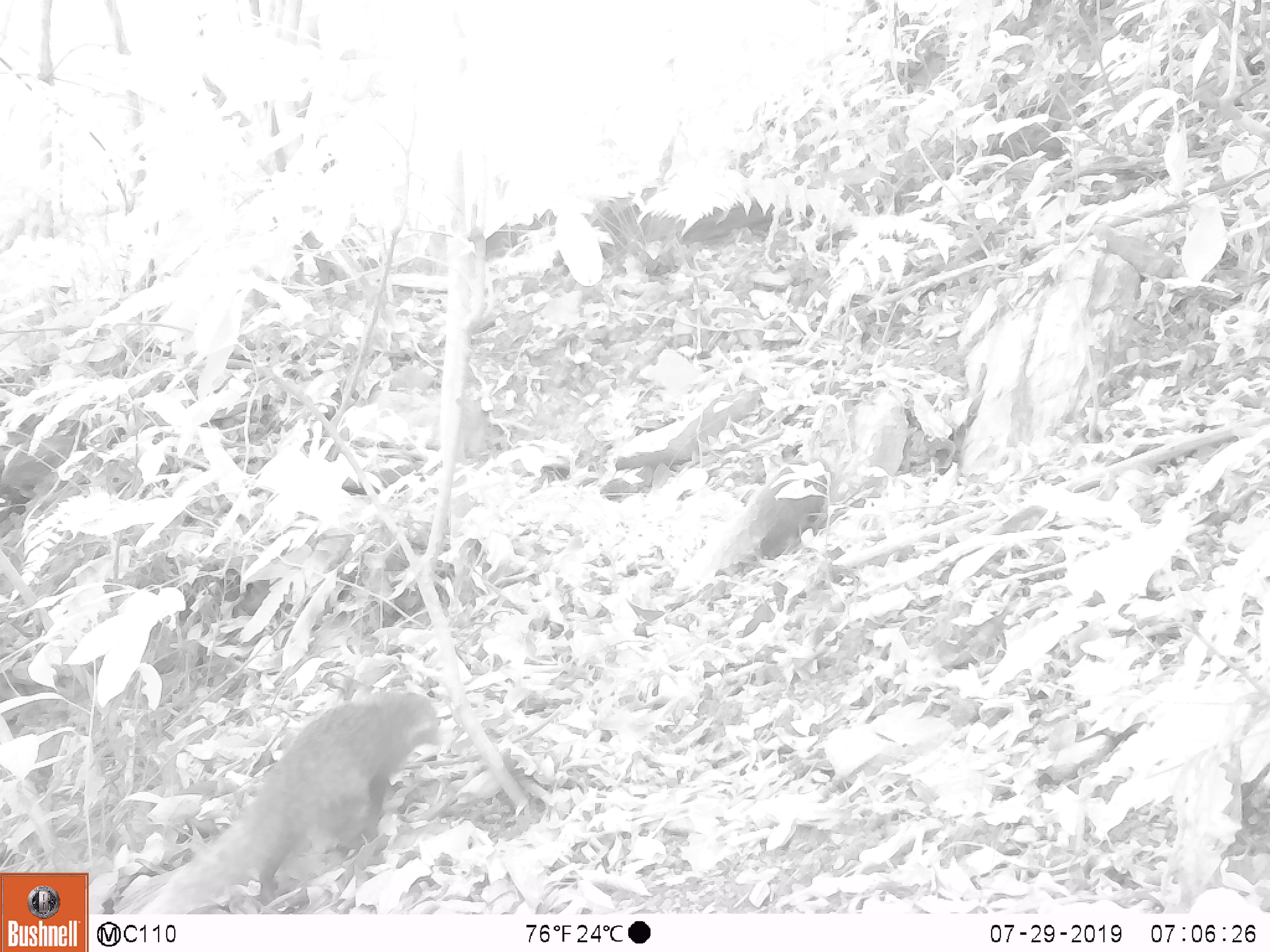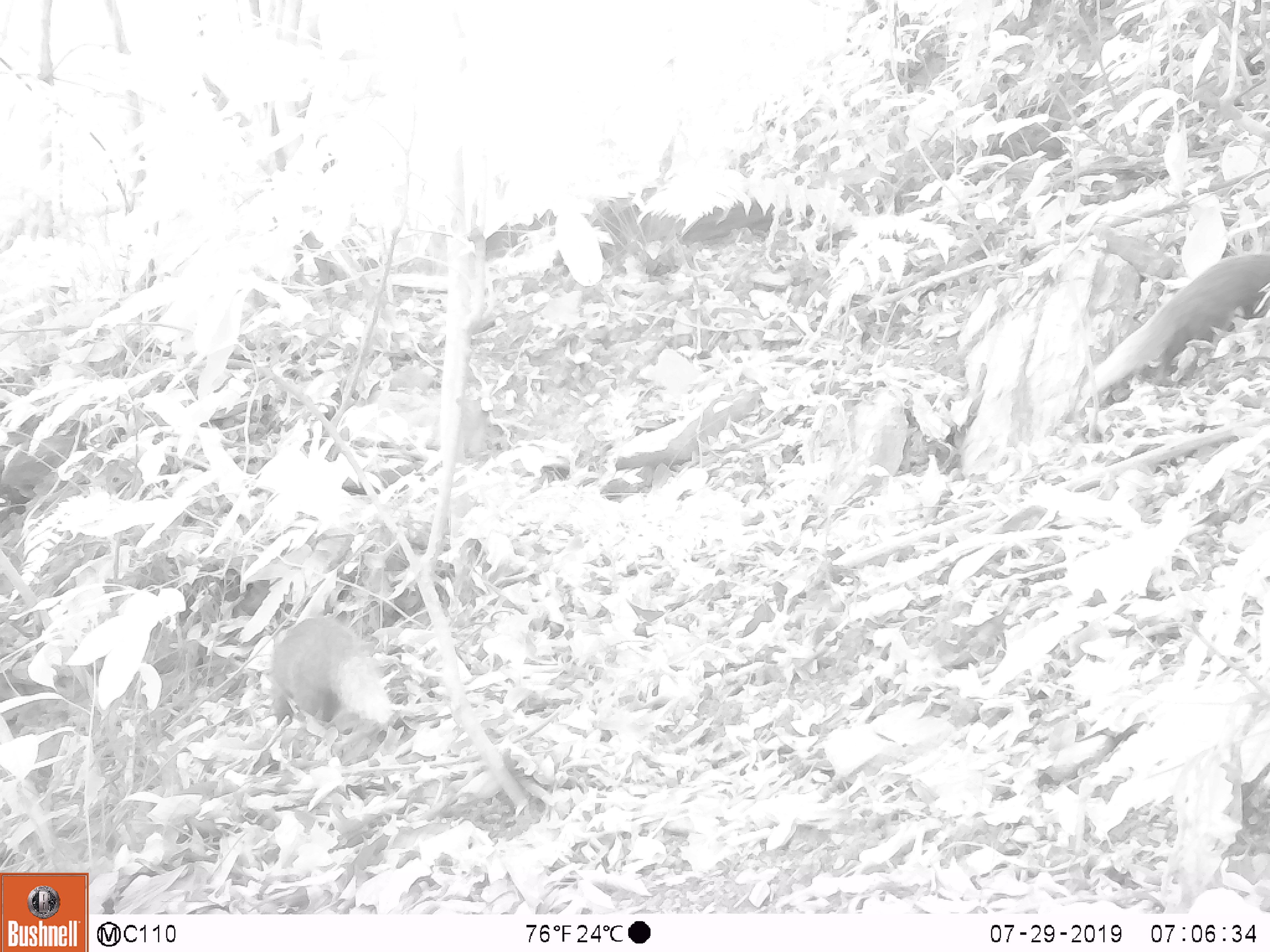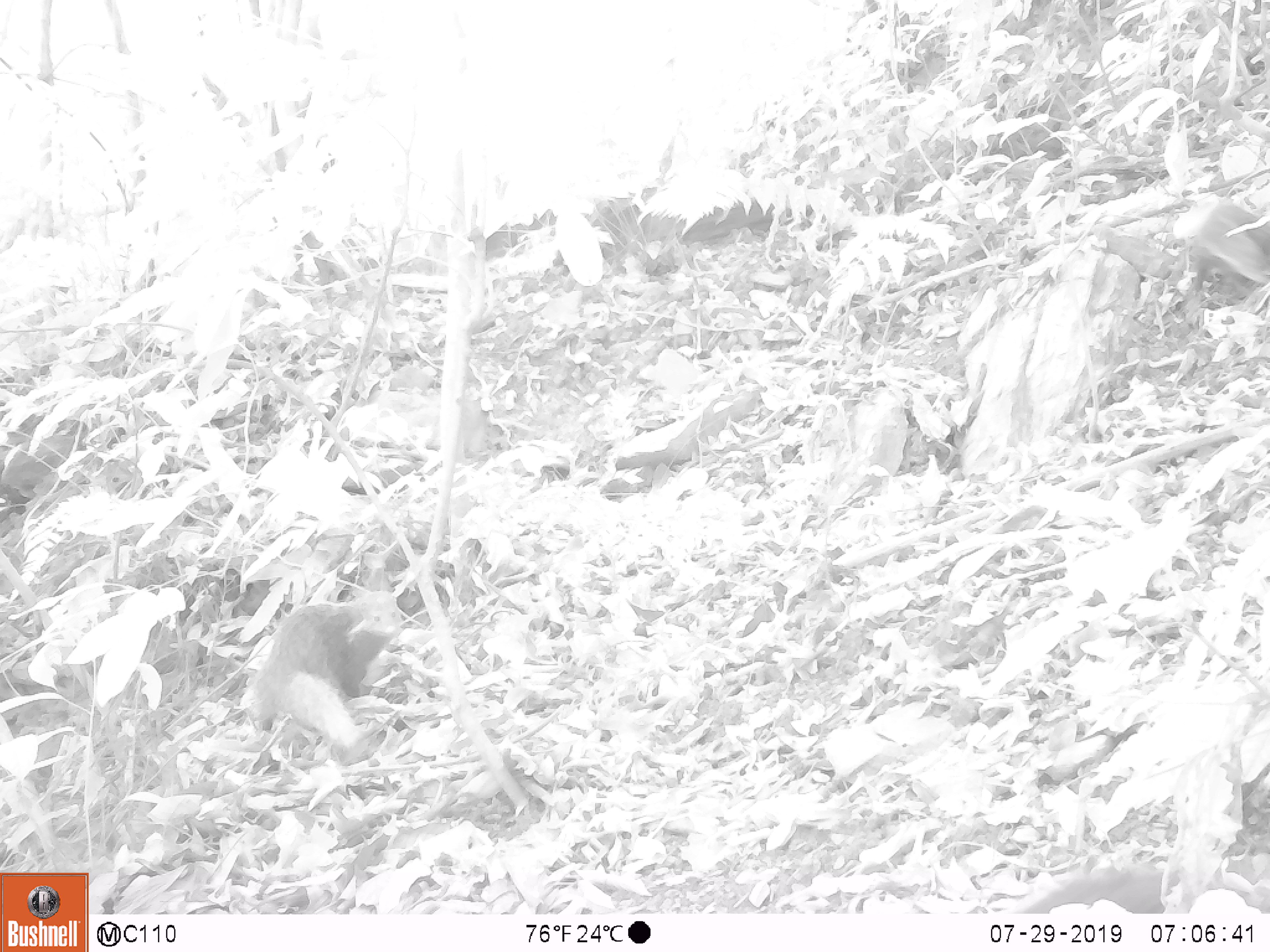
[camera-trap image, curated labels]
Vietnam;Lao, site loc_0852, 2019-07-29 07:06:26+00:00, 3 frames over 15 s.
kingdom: Animalia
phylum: Chordata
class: Mammalia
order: Carnivora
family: Herpestidae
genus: Urva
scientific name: Urva urva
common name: crab-eating mongoose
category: crab eating mongoose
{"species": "crab eating mongoose (crab-eating mongoose) (Urva urva)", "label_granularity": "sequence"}